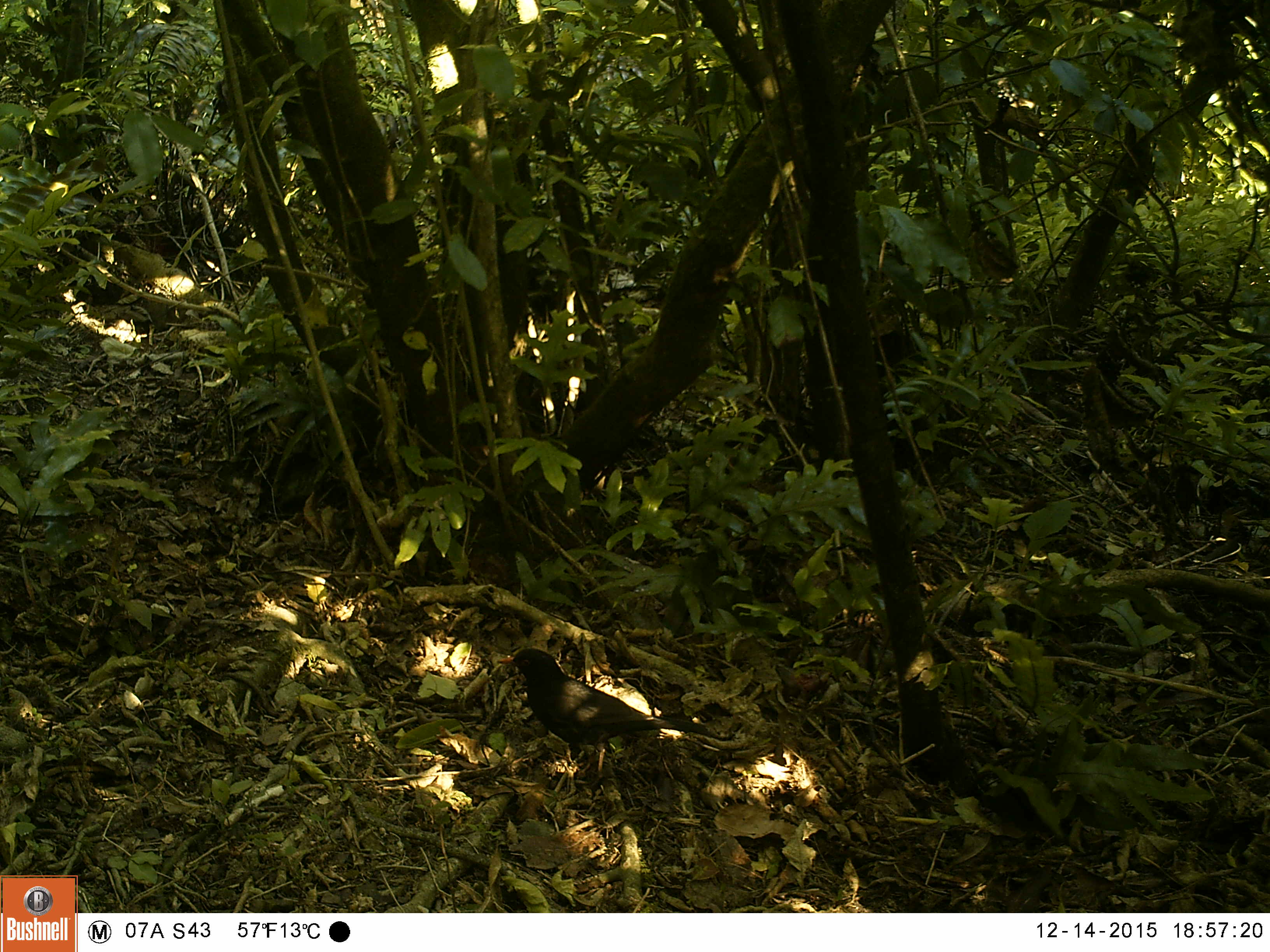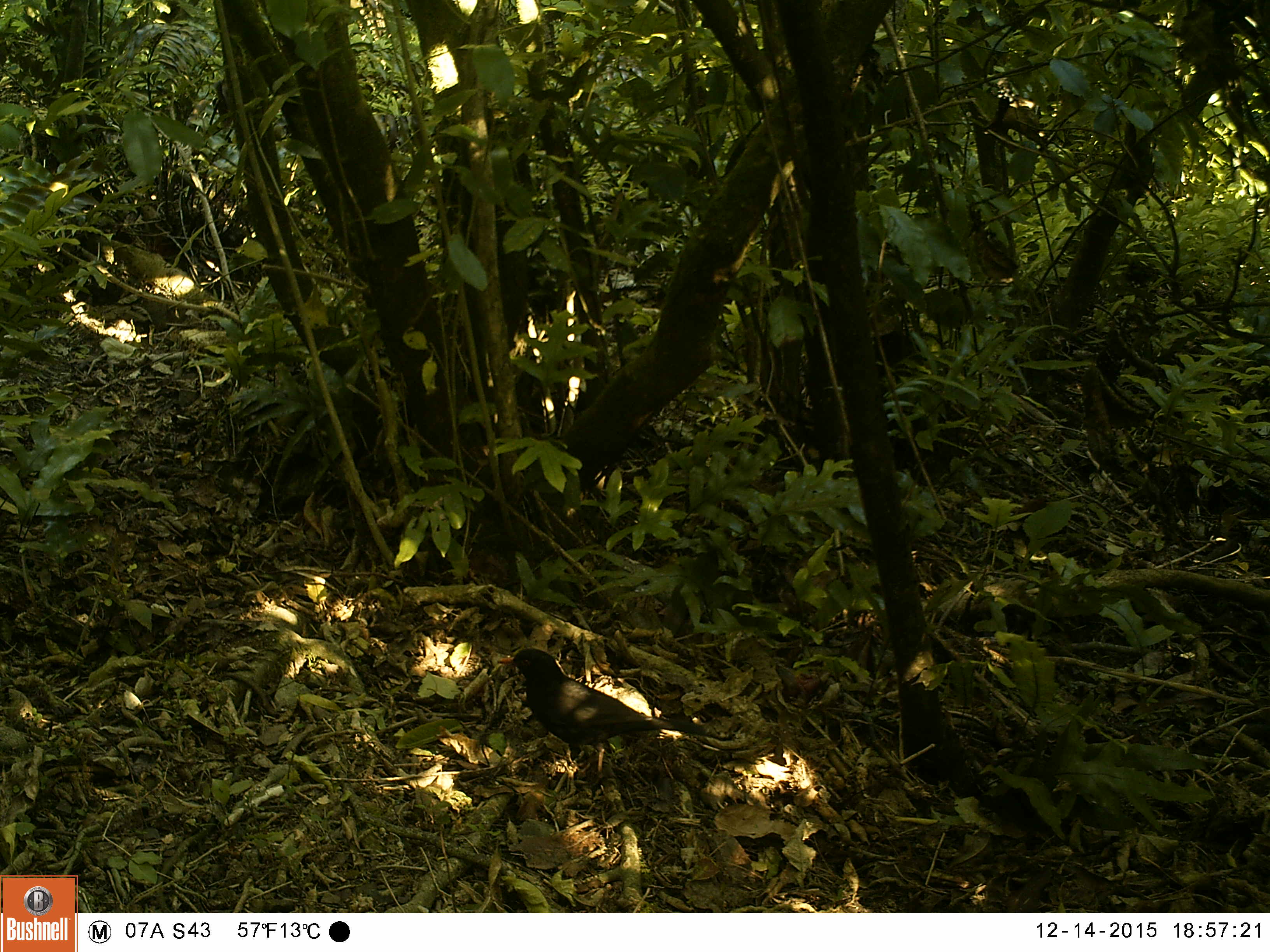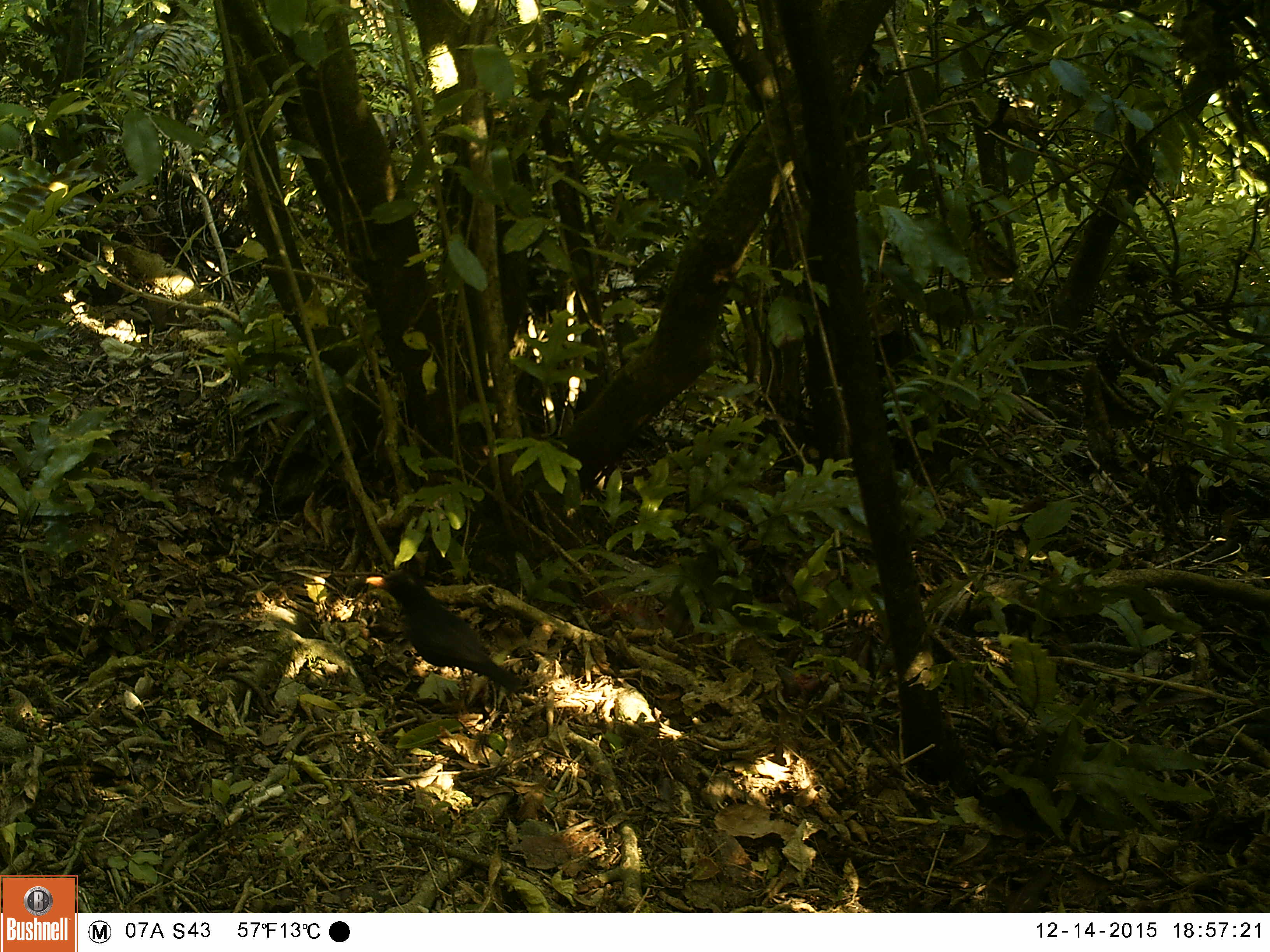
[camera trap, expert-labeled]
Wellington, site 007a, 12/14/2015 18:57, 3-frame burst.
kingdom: Animalia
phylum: Chordata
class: Aves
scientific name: Aves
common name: bird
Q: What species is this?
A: Bird (Aves).